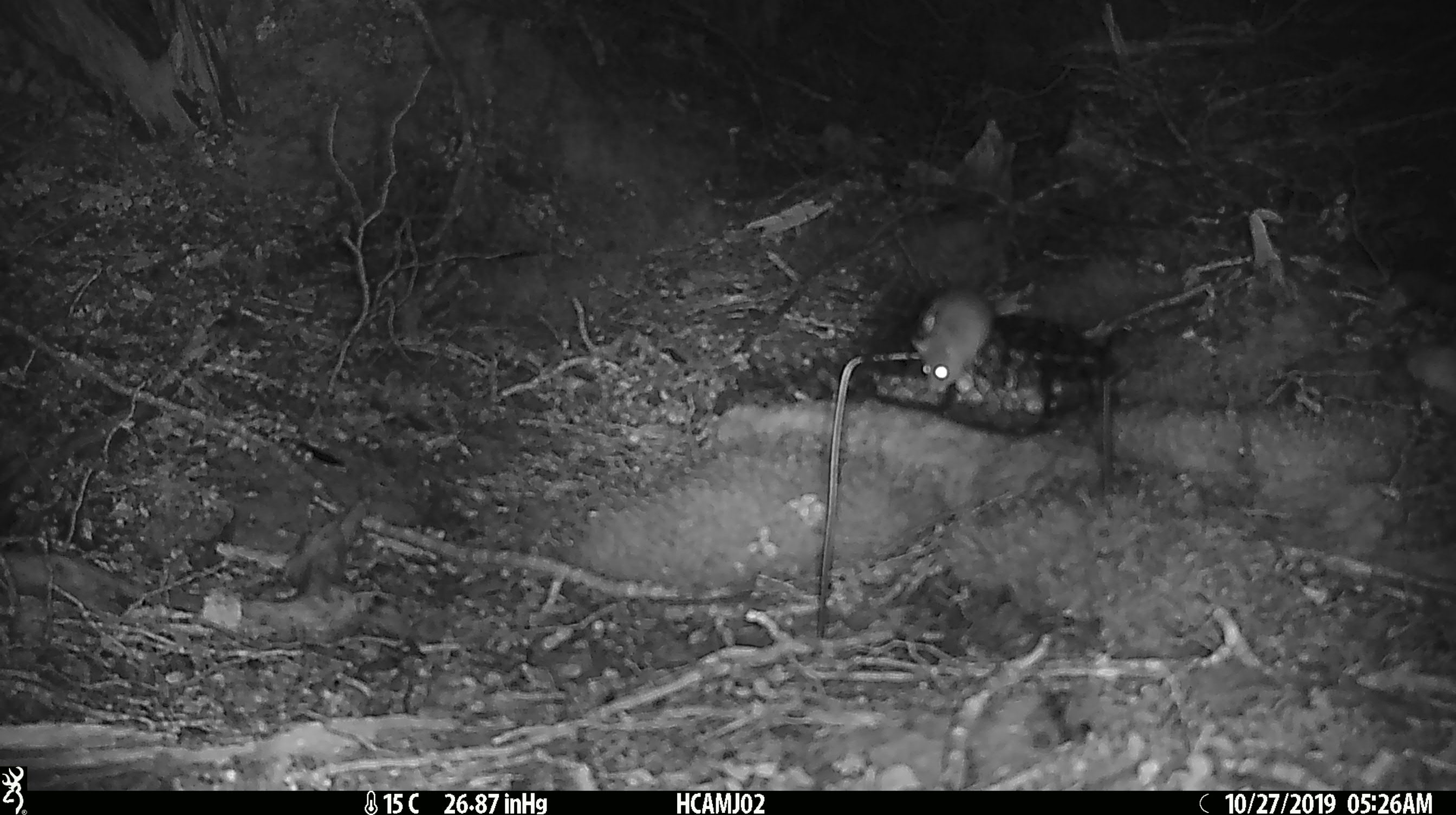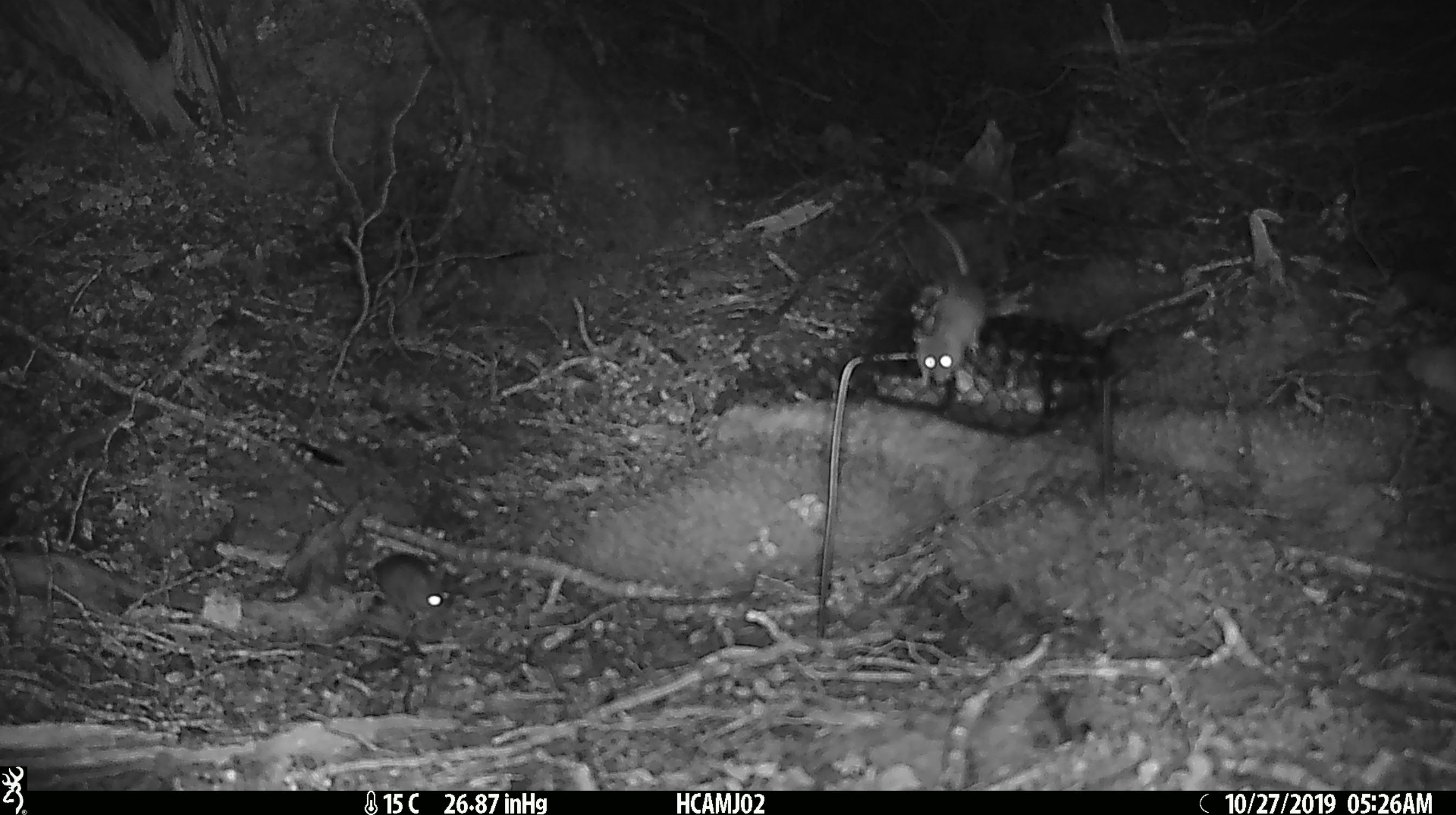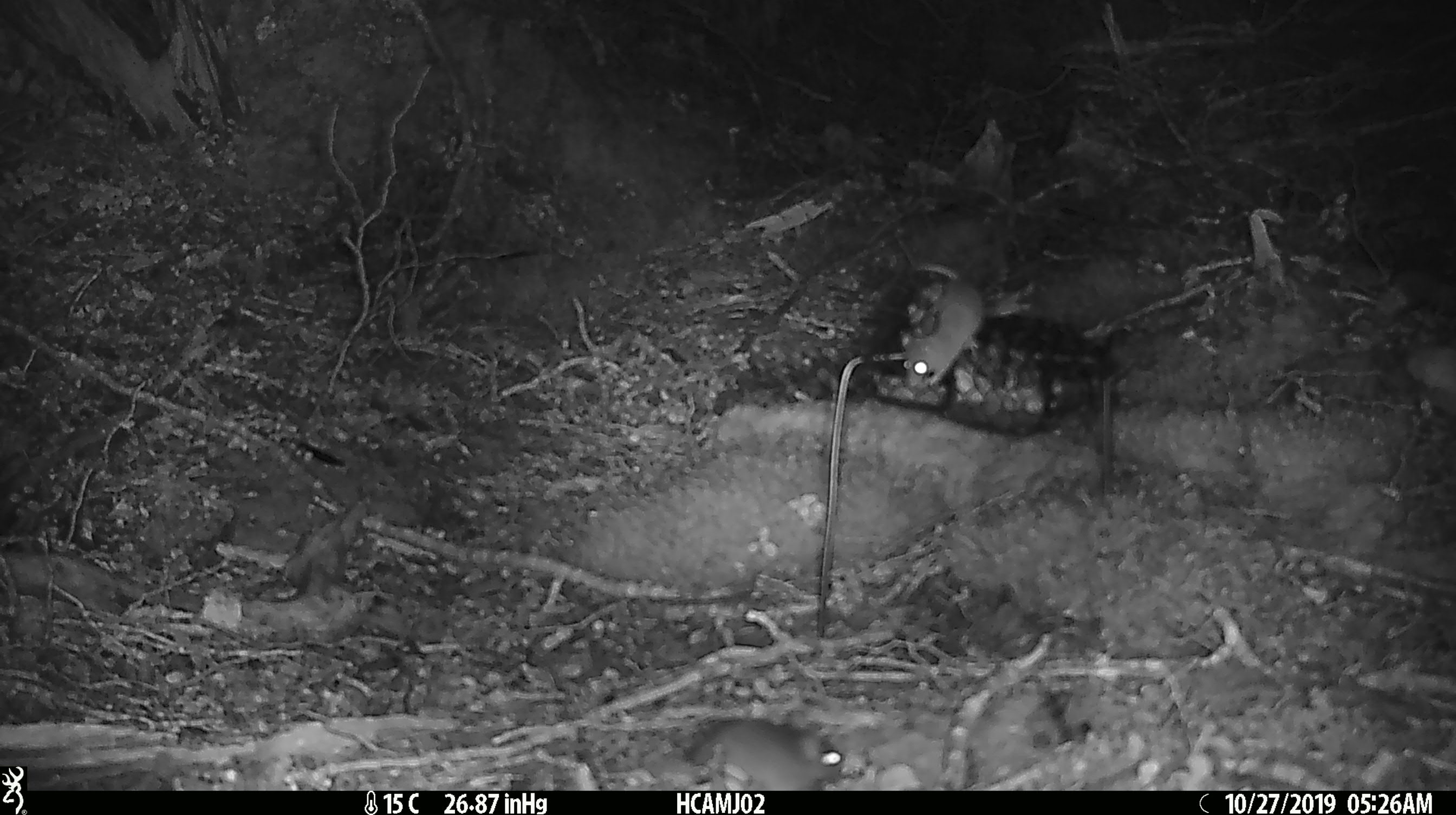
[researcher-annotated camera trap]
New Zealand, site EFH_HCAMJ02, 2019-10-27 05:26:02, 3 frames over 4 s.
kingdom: Animalia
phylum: Chordata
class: Mammalia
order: Rodentia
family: Muridae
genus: Mus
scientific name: Mus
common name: mouse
Mouse (Mus).